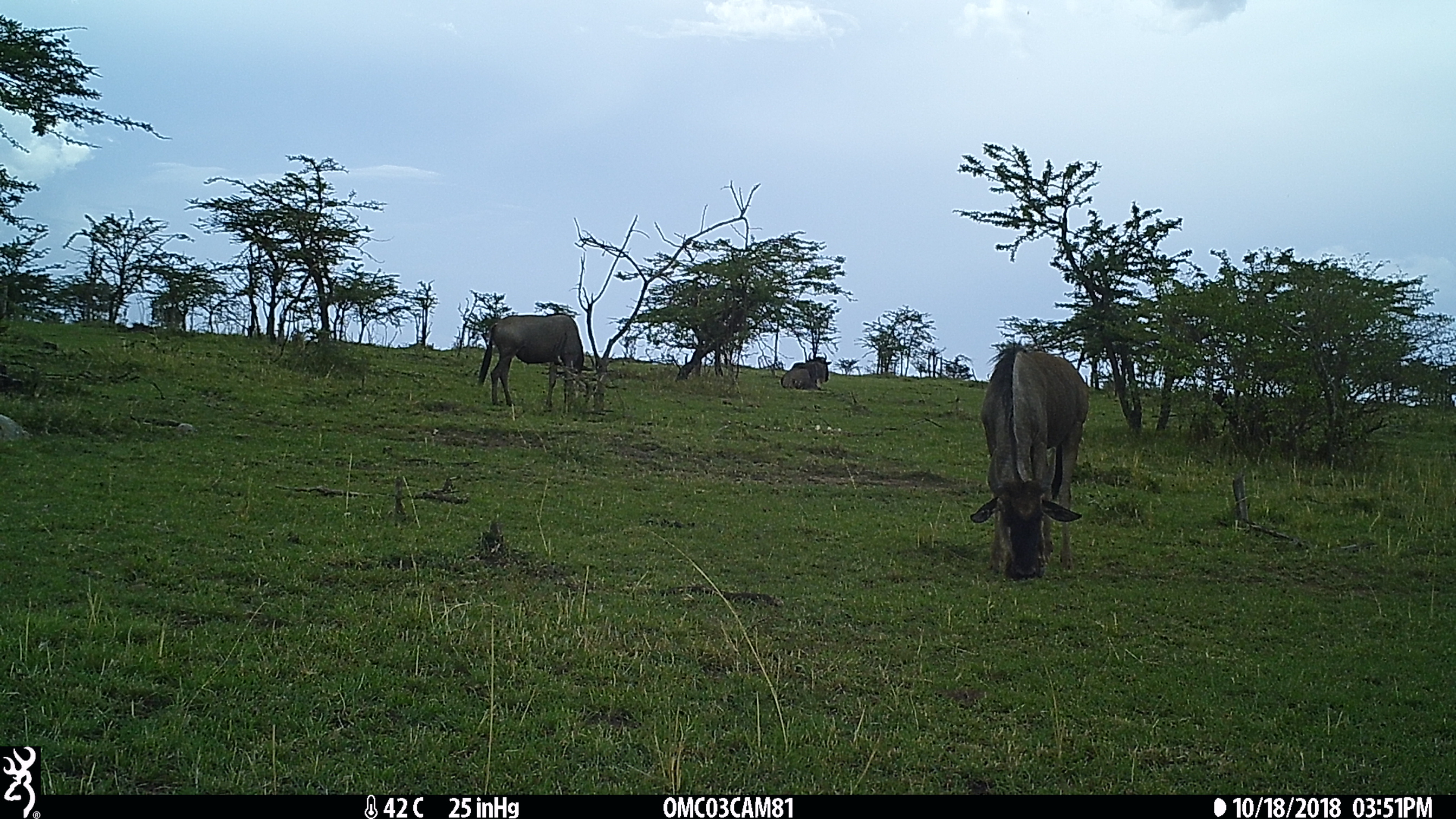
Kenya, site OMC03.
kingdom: Animalia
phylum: Chordata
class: Mammalia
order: Artiodactyla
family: Bovidae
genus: Connochaetes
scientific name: Connochaetes taurinus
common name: blue wildebeest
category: wildebeest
Wildebeest (blue wildebeest) (Connochaetes taurinus).